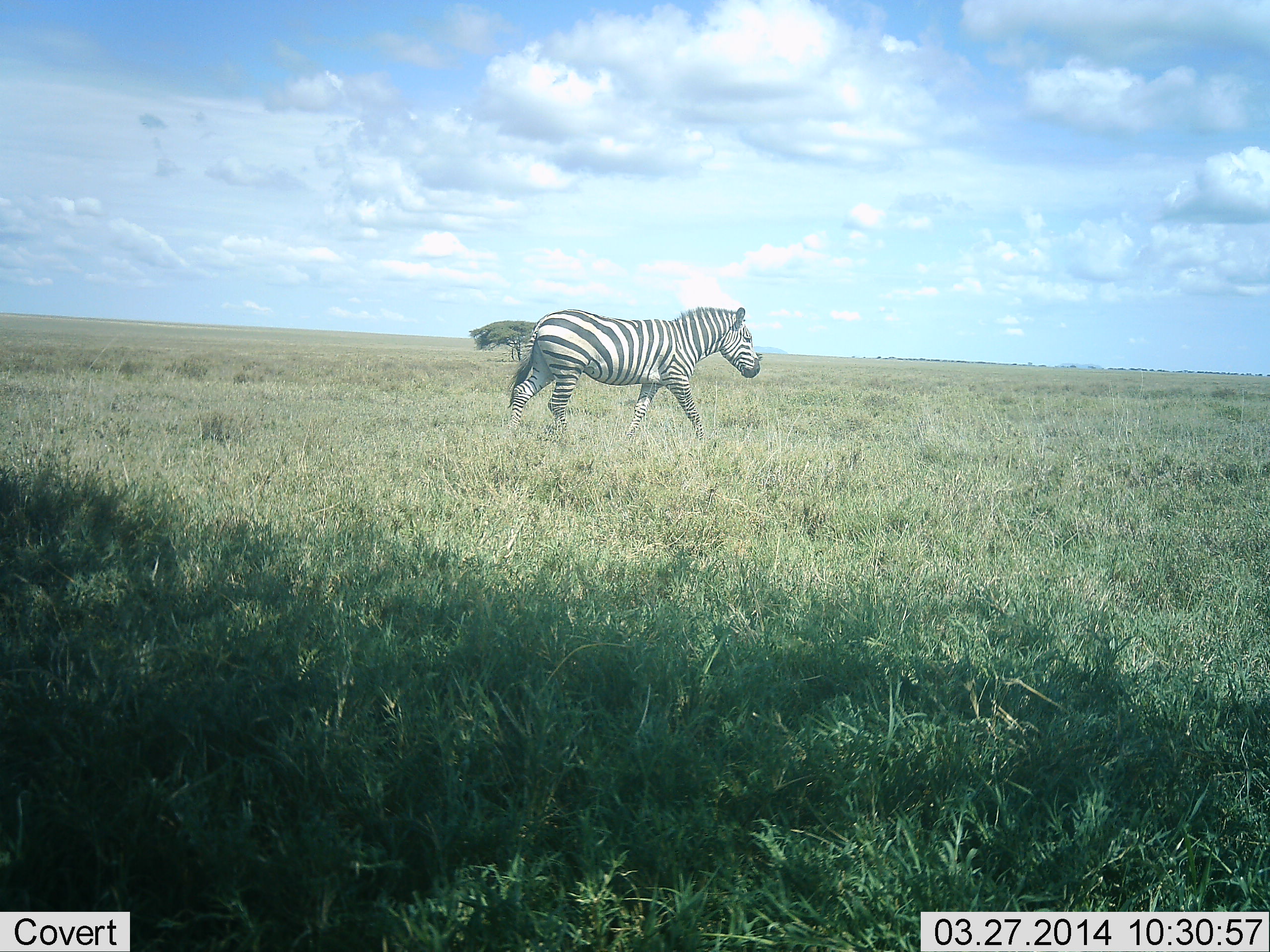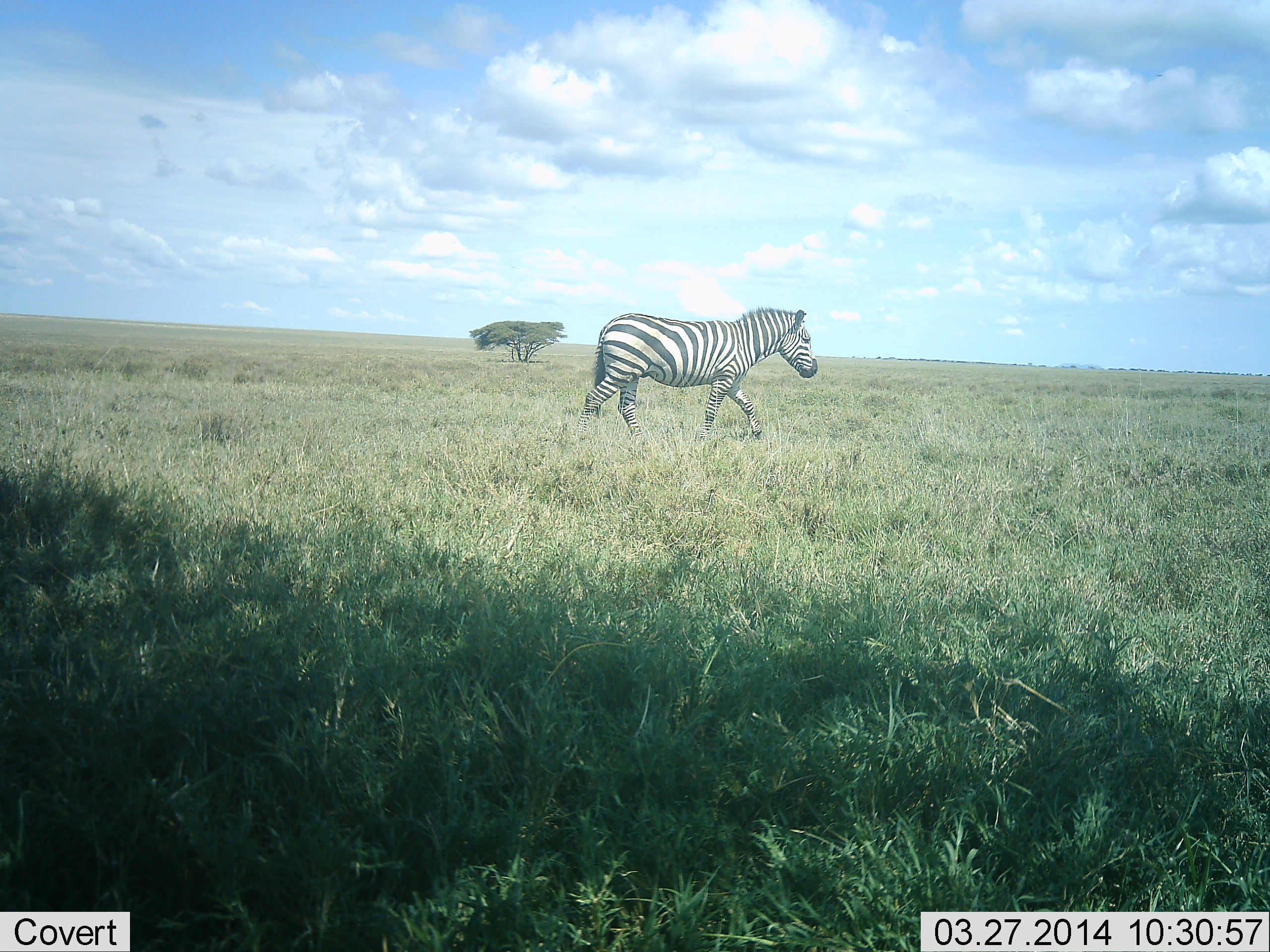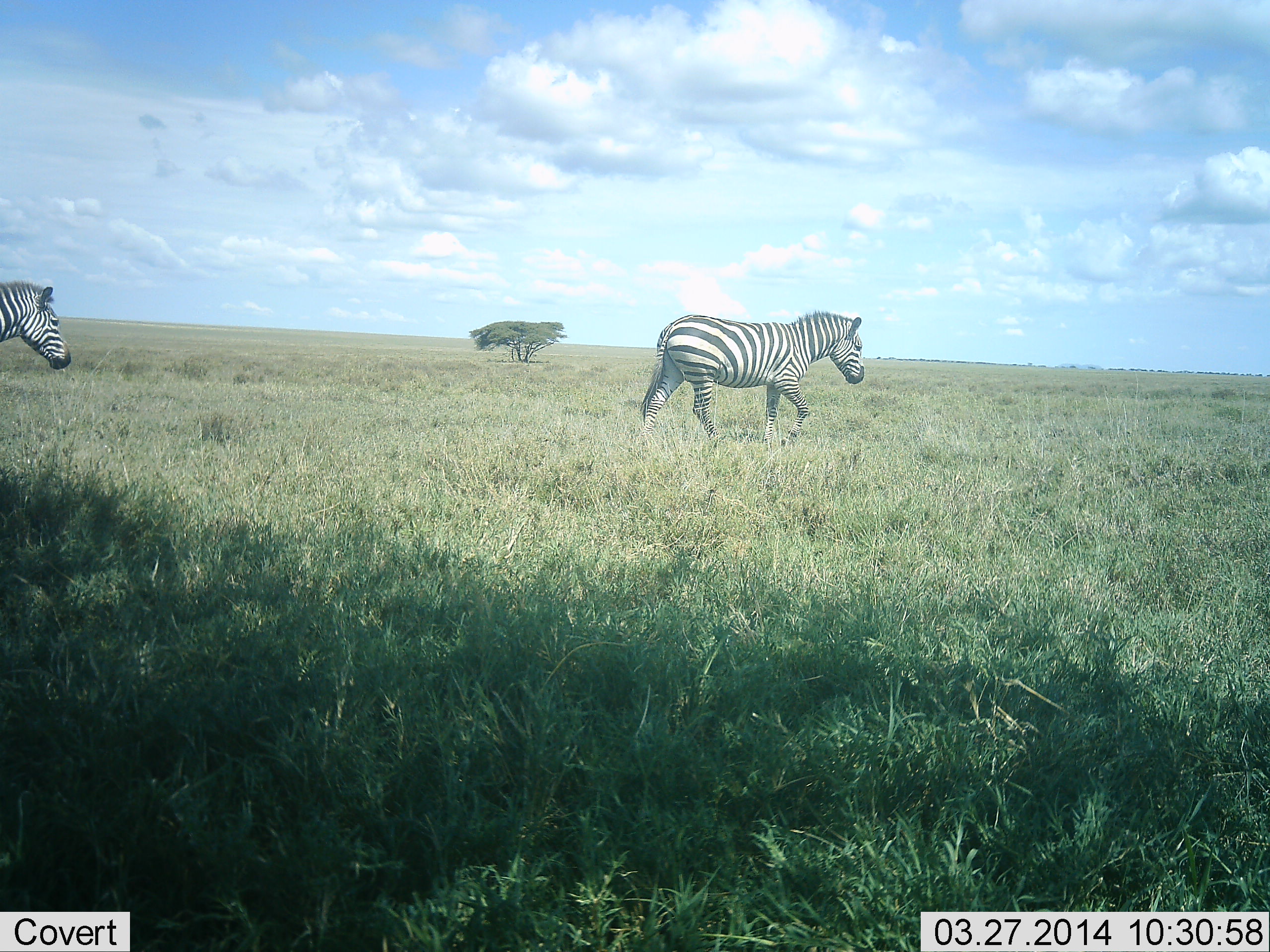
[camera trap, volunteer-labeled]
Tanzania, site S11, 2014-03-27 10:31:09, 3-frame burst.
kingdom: Animalia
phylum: Chordata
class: Mammalia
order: Perissodactyla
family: Equidae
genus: Equus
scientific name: Equus quagga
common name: plains zebra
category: zebra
Zebra (plains zebra) (Equus quagga), count 2. Behavior (volunteer vote fractions): standing 0%, resting 0%, moving 100%, interacting 0%. Young present (vote fraction): 0%. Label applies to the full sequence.